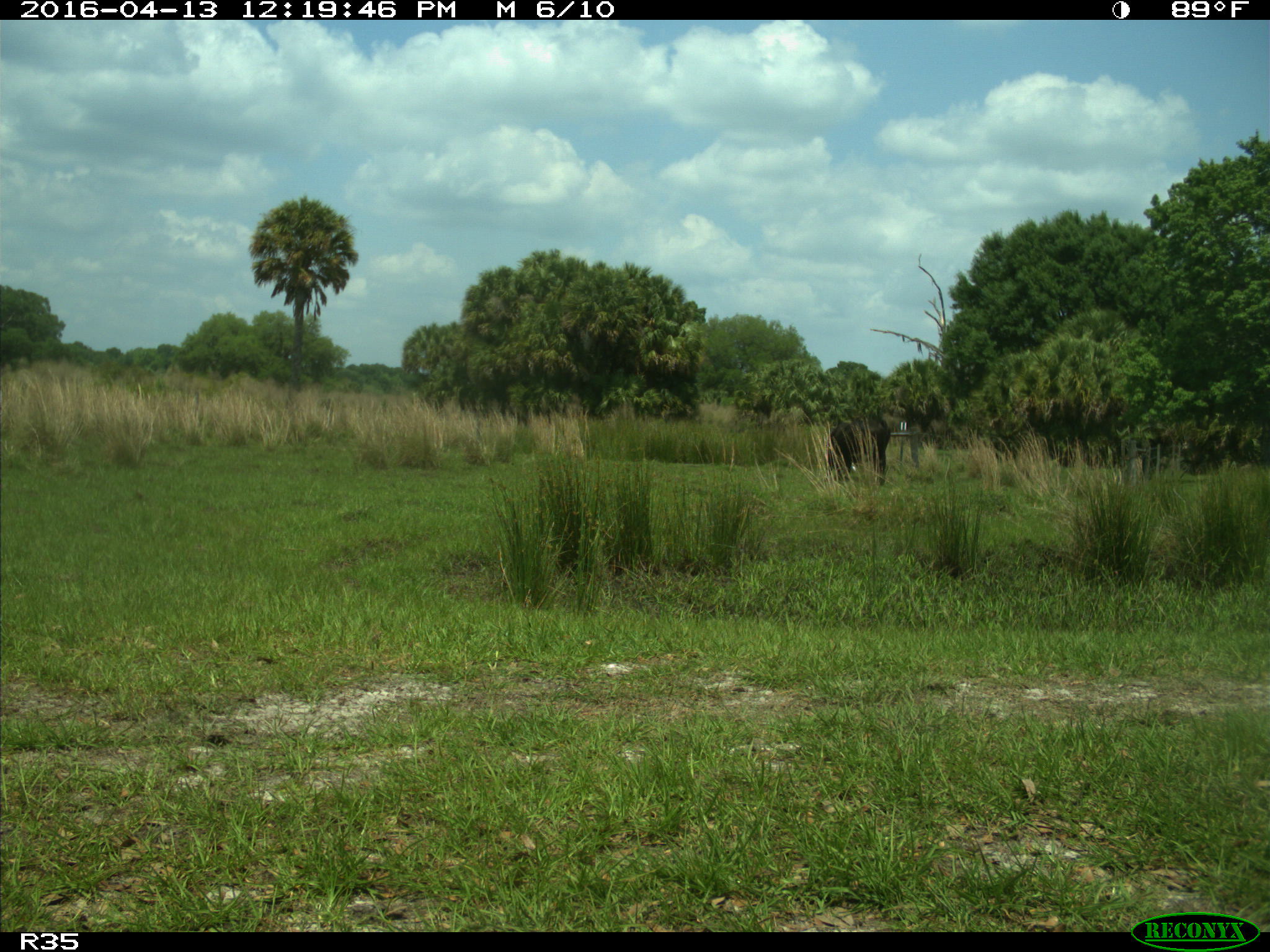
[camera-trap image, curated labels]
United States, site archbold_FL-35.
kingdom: Animalia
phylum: Chordata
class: Mammalia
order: Artiodactyla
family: Bovidae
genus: Bos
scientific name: Bos taurus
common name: domestic cow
Bos taurus (domestic cow).